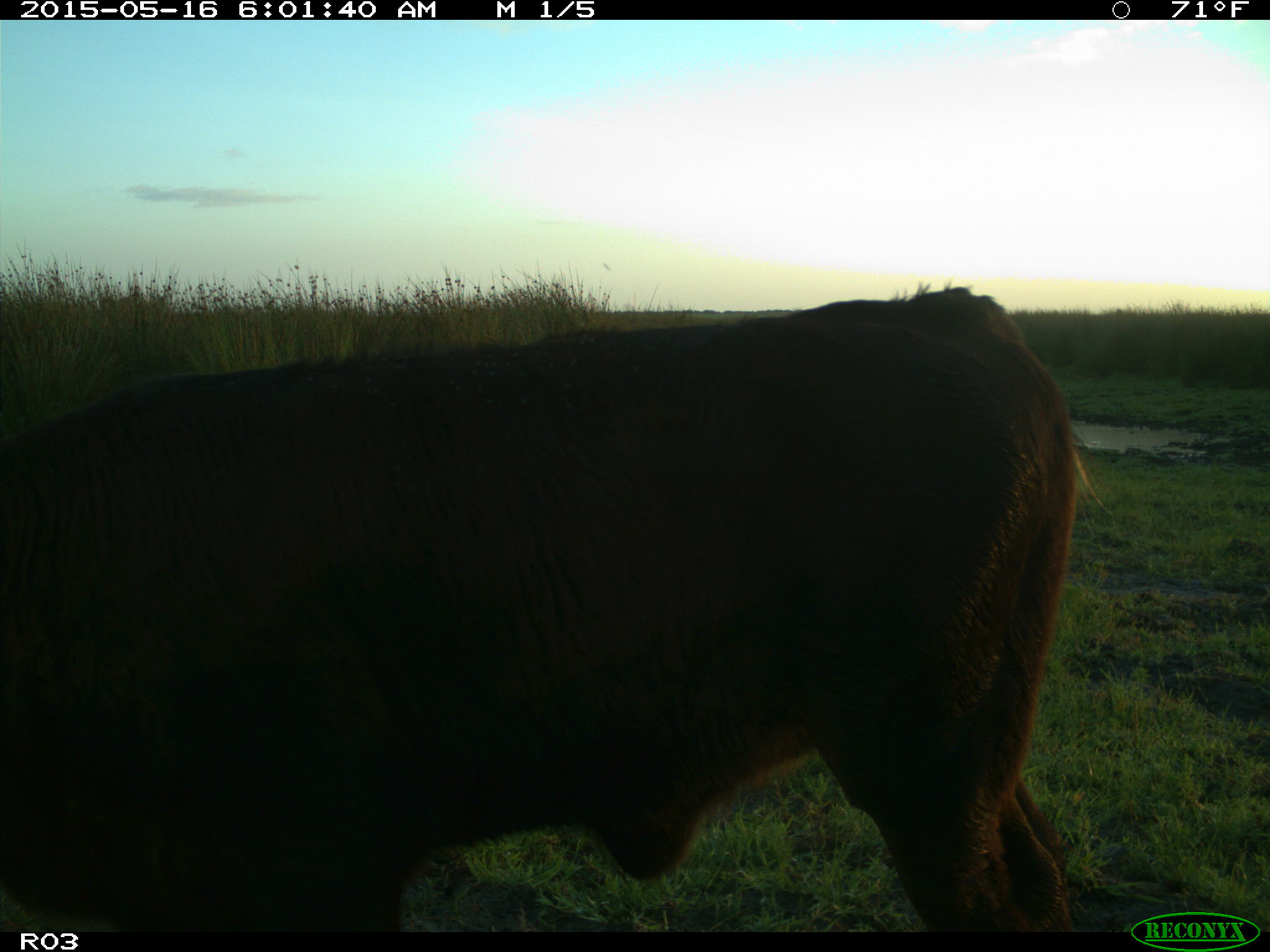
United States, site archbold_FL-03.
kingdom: Animalia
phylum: Chordata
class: Mammalia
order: Artiodactyla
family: Bovidae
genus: Bos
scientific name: Bos taurus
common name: domestic cow